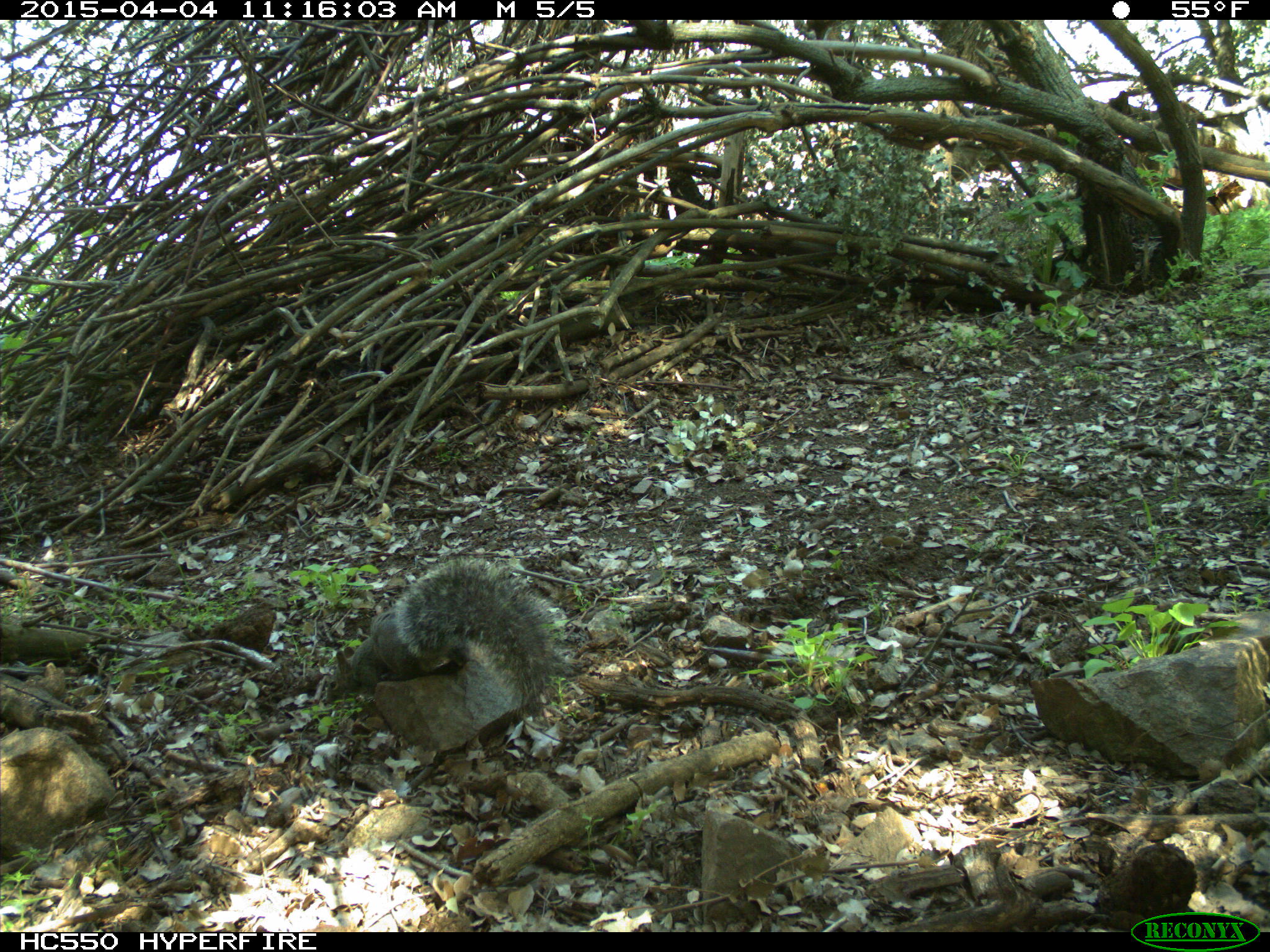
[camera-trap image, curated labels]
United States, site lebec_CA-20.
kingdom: Animalia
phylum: Chordata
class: Mammalia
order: Rodentia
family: Sciuridae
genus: Sciurus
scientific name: Sciurus carolinensis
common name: eastern gray squirrel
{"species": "Sciurus carolinensis (eastern gray squirrel)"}